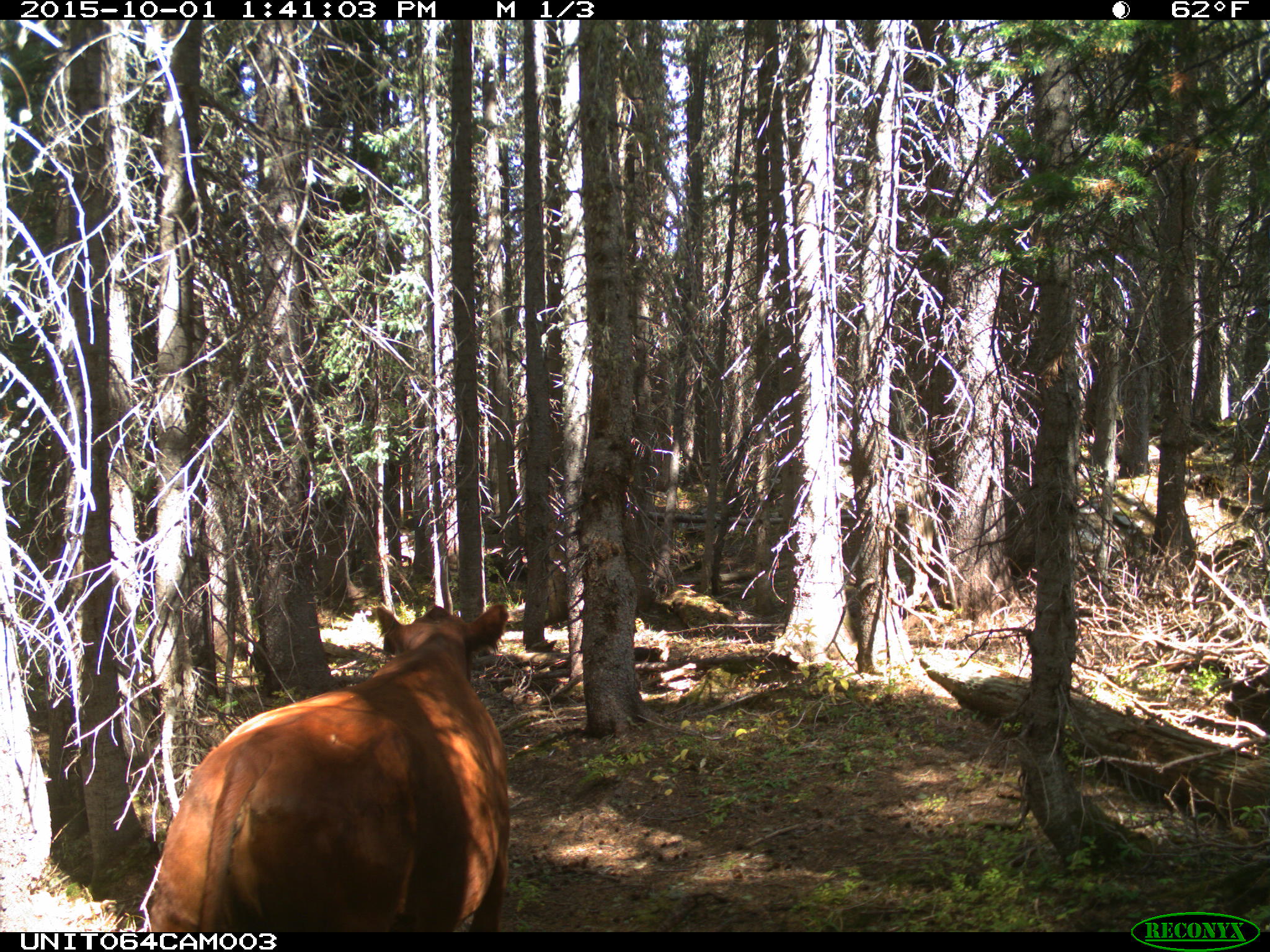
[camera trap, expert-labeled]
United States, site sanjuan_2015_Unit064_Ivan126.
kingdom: Animalia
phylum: Chordata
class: Mammalia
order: Artiodactyla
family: Bovidae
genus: Bos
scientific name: Bos taurus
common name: domestic cow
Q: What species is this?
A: Bos taurus (domestic cow).